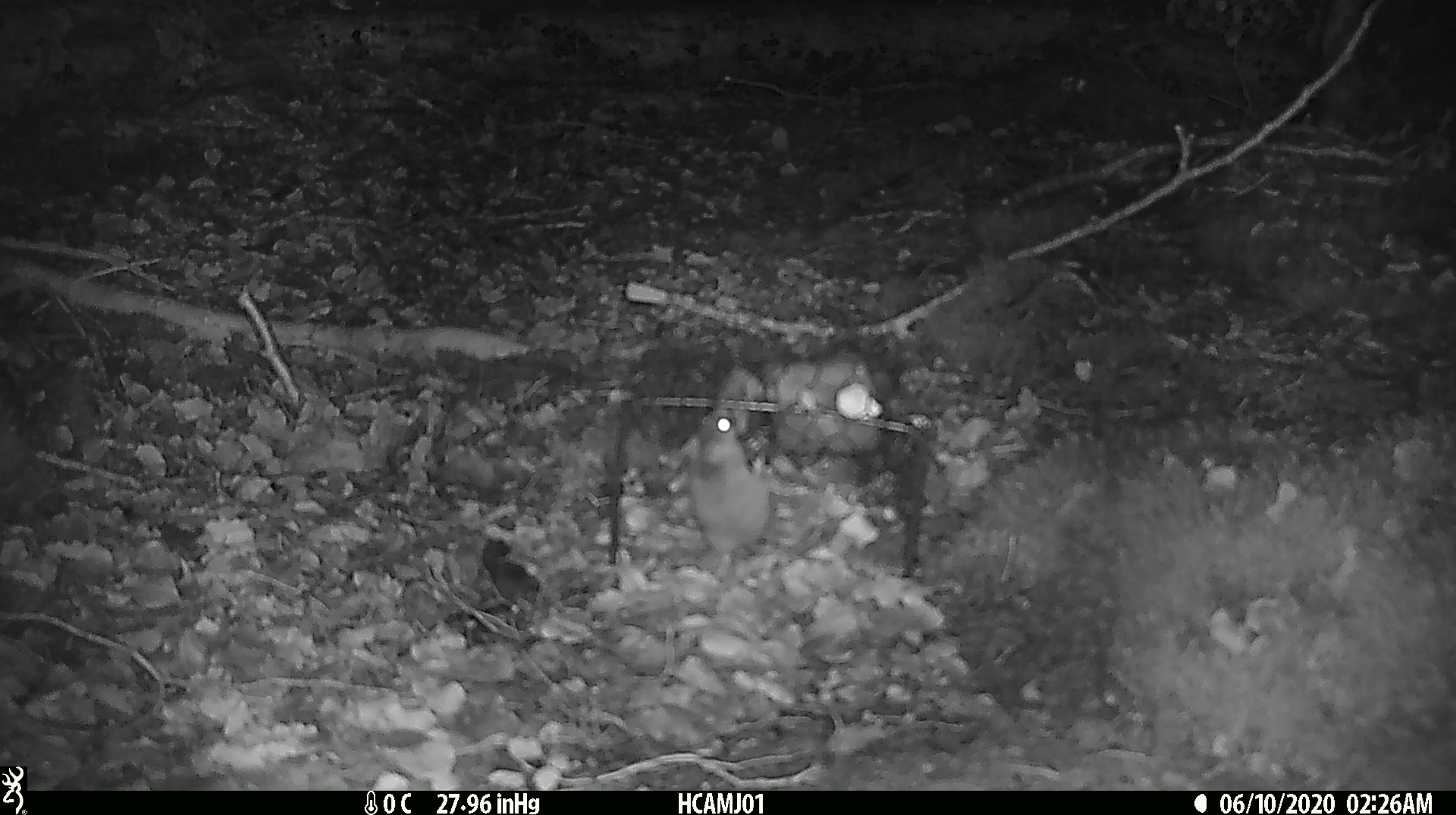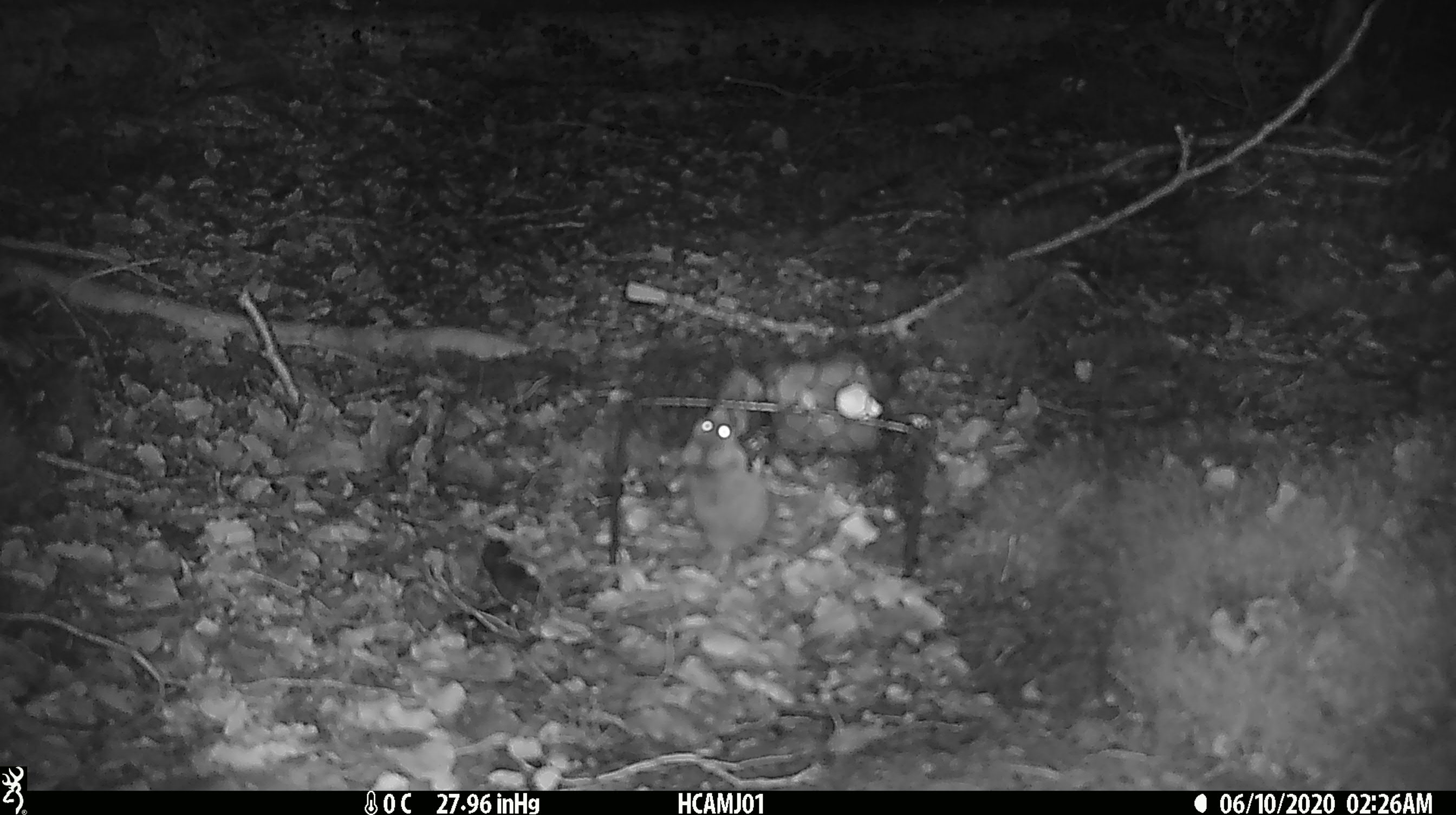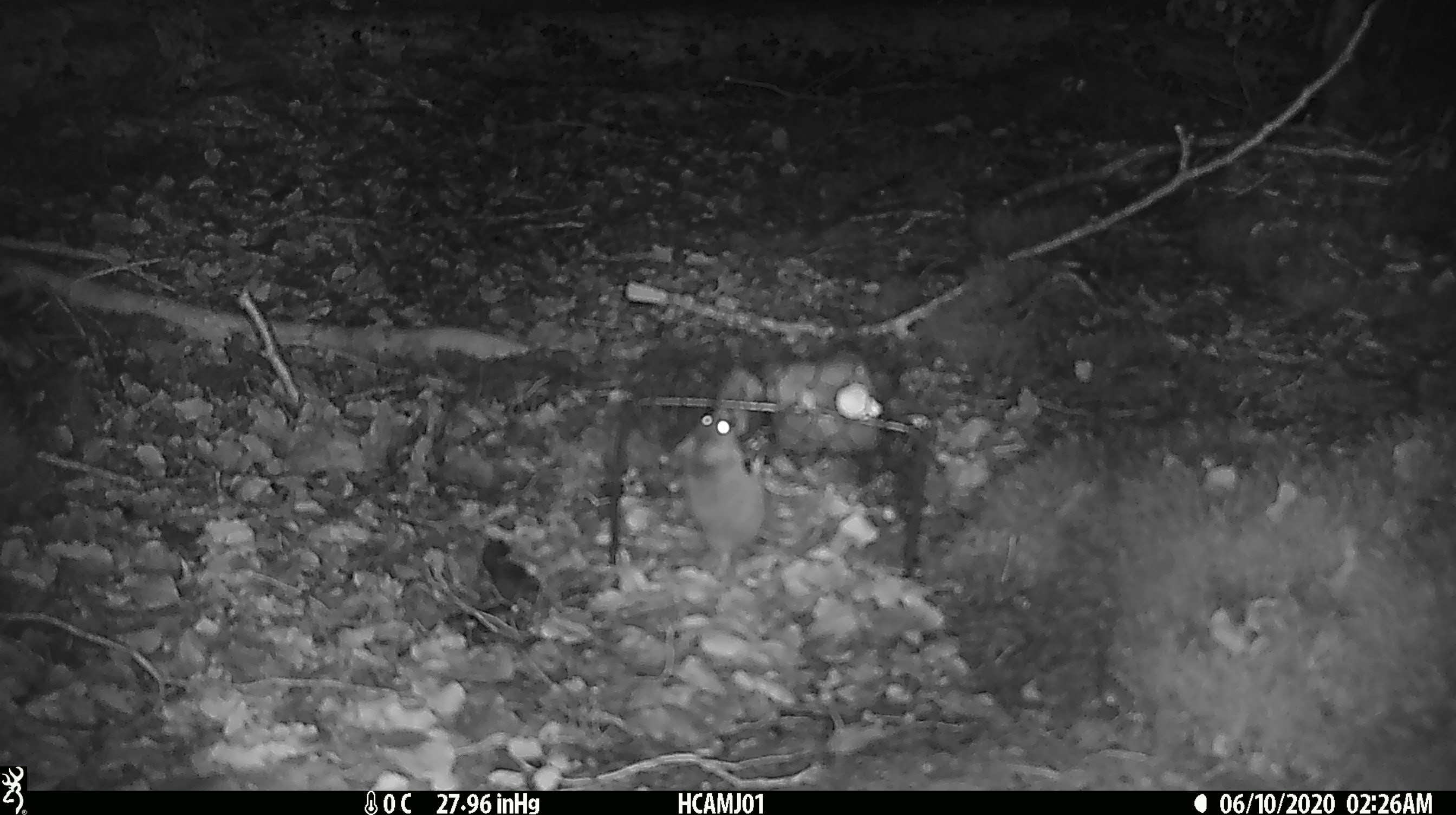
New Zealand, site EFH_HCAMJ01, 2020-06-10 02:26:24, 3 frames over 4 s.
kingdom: Animalia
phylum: Chordata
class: Mammalia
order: Rodentia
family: Muridae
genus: Mus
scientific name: Mus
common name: mouse